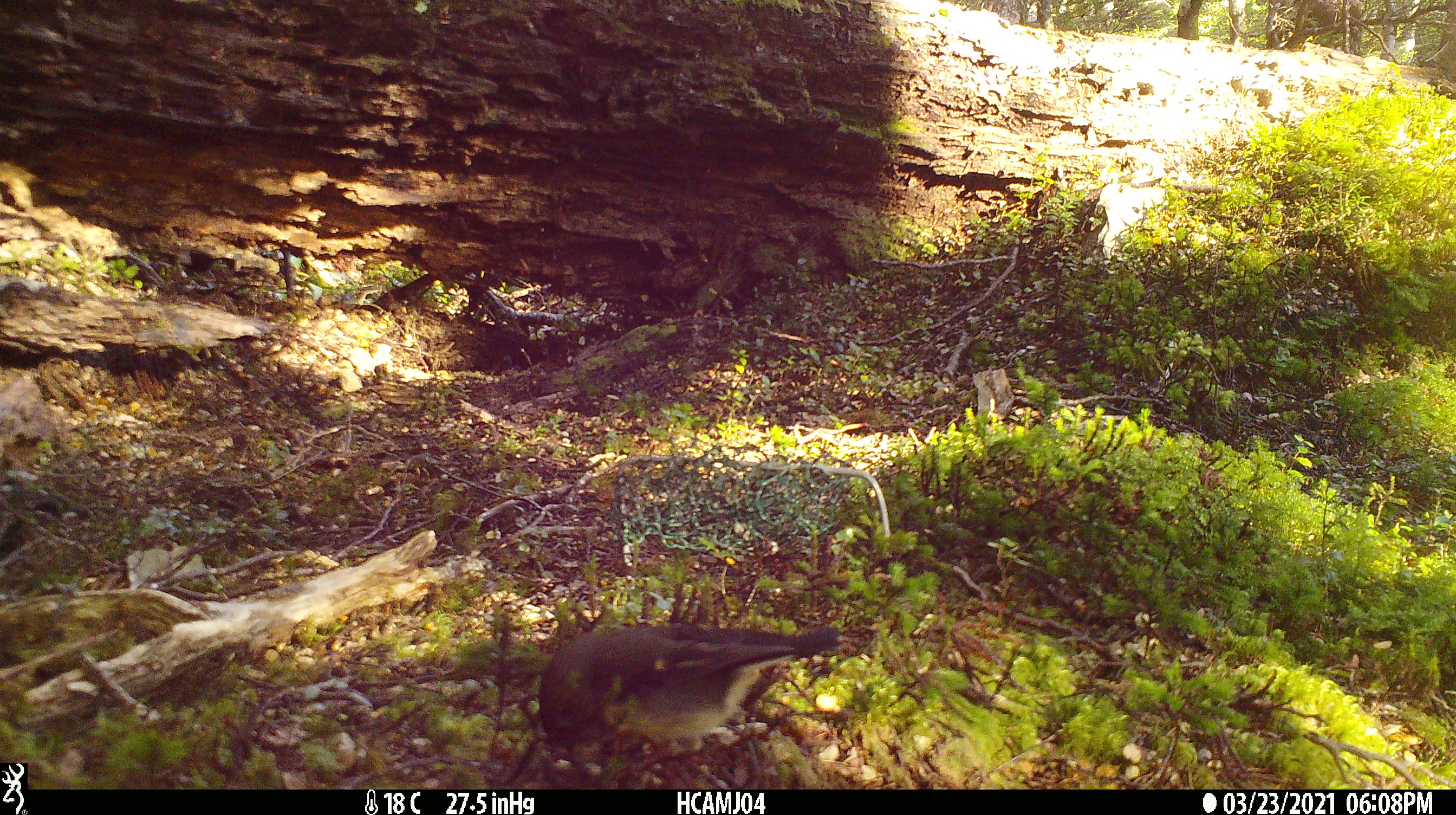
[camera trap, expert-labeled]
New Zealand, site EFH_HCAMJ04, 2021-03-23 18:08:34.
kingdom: Animalia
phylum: Chordata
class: Aves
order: Passeriformes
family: Petroicidae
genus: Petroica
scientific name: Petroica macrocephala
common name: tomtit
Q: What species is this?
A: Tomtit (Petroica macrocephala).